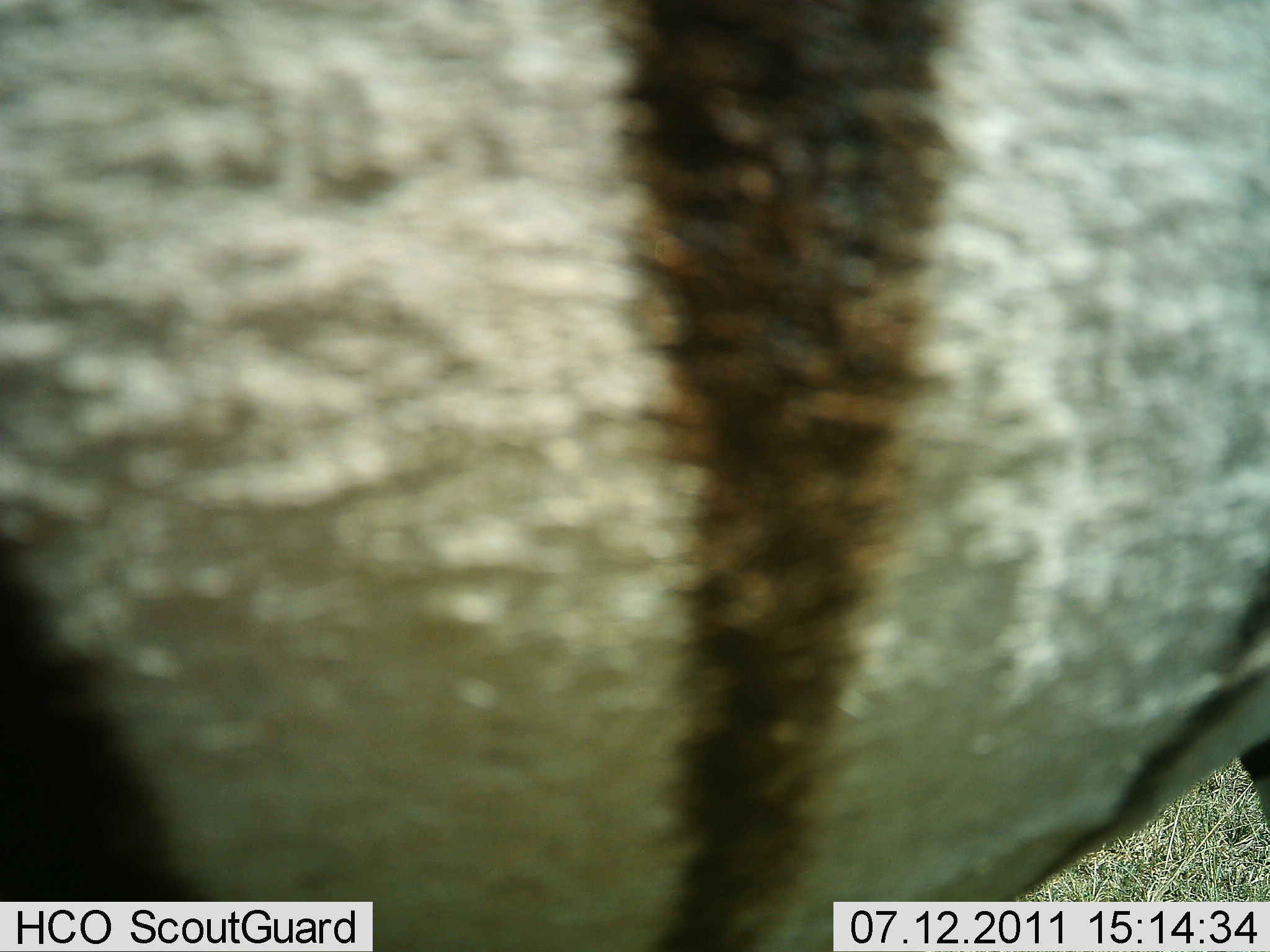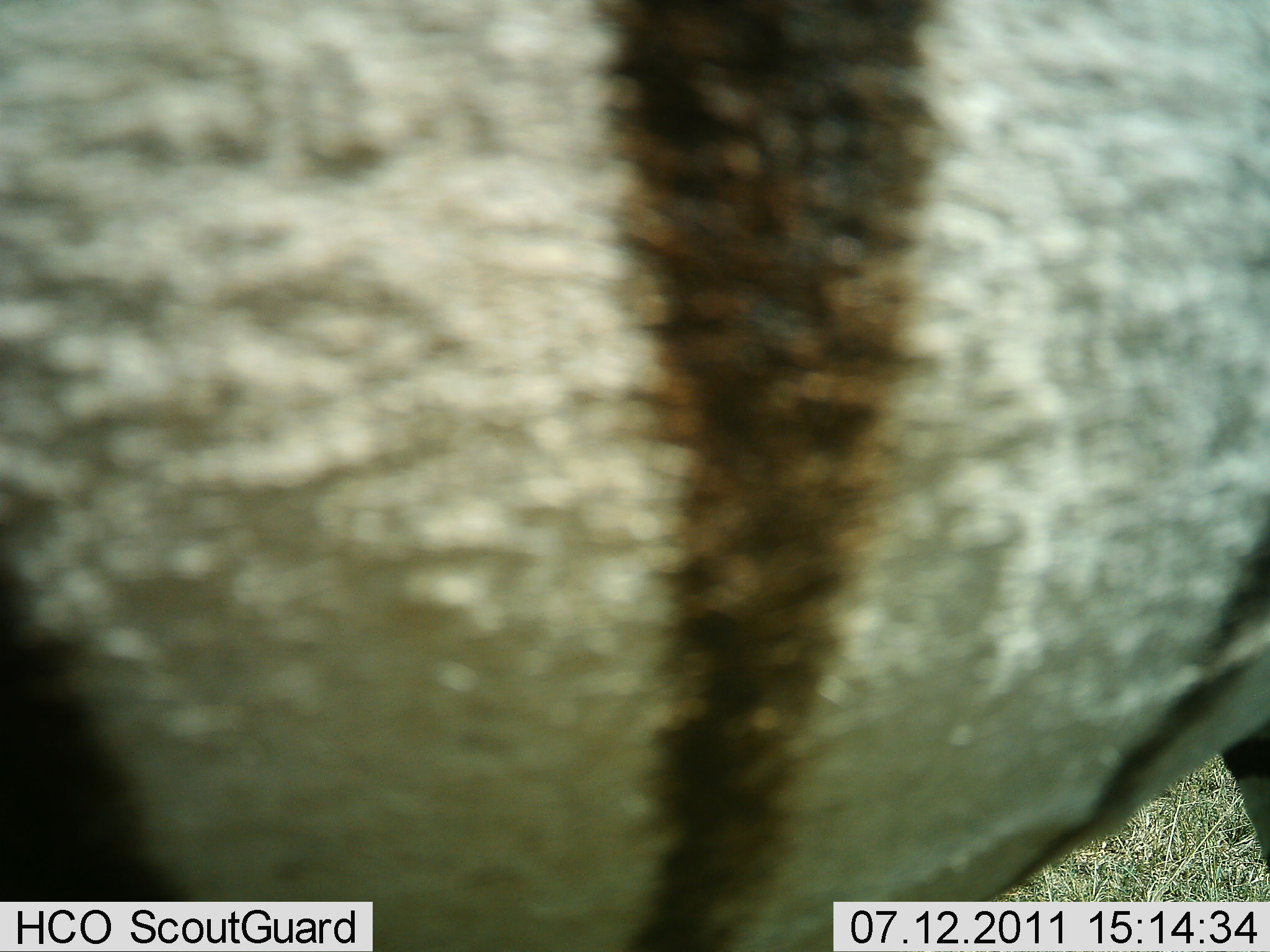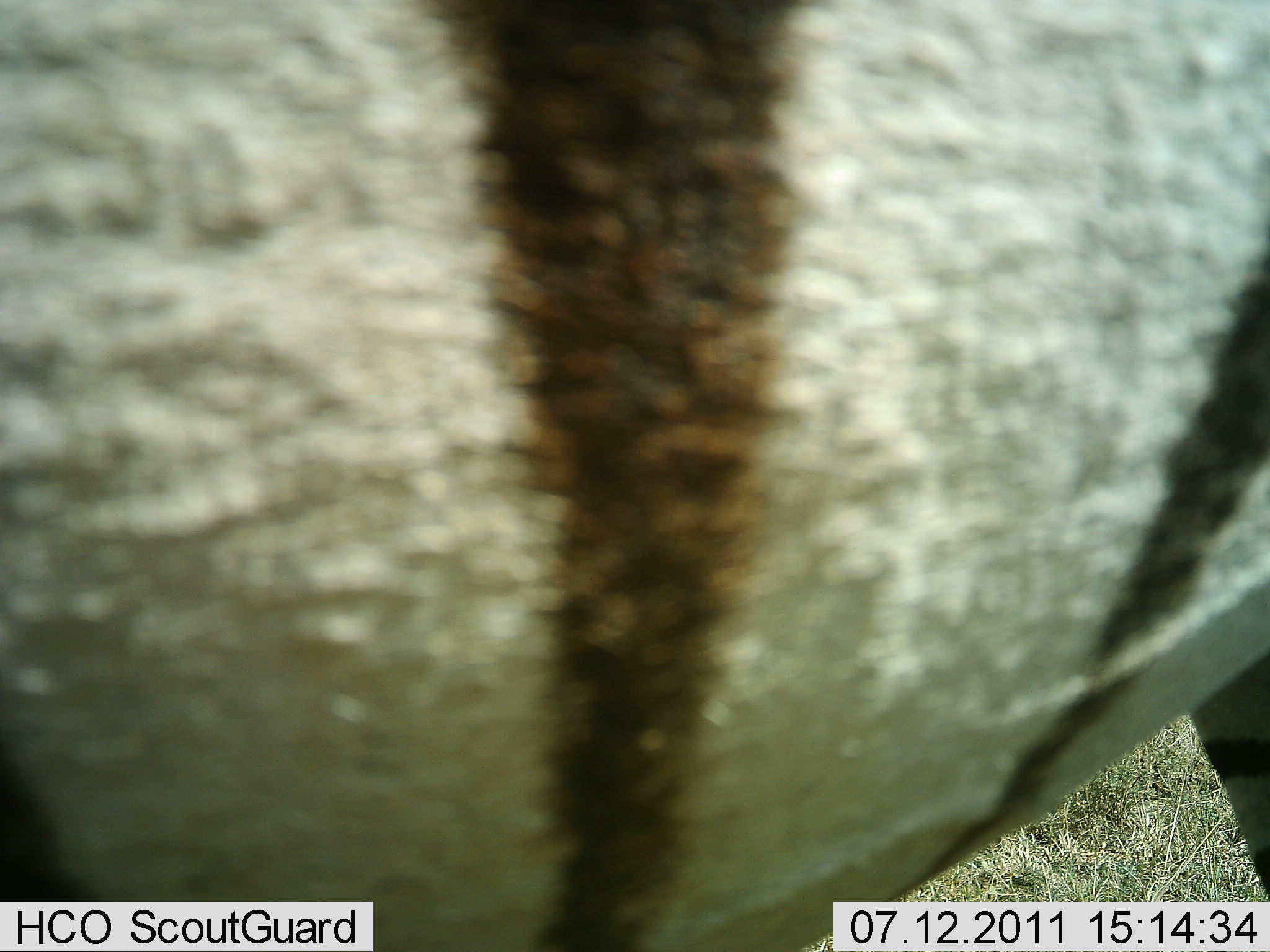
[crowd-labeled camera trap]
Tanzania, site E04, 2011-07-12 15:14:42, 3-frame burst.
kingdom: Animalia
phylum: Chordata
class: Mammalia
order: Perissodactyla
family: Equidae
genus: Equus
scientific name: Equus quagga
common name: plains zebra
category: zebra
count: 1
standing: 100%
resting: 0%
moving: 0%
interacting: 0%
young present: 0%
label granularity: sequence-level